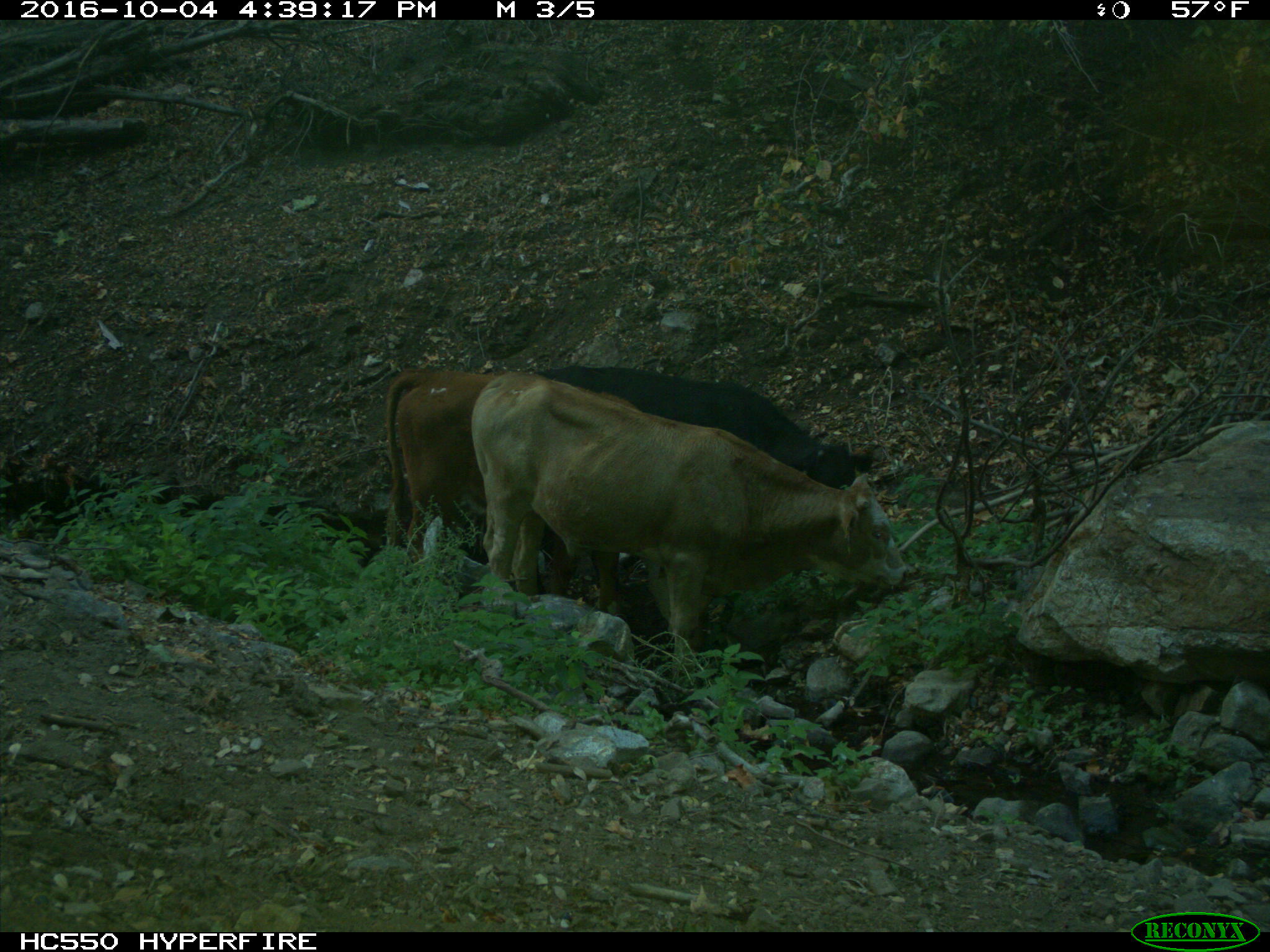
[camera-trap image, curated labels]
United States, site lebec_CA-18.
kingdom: Animalia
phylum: Chordata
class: Mammalia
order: Artiodactyla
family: Bovidae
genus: Bos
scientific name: Bos taurus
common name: domestic cow